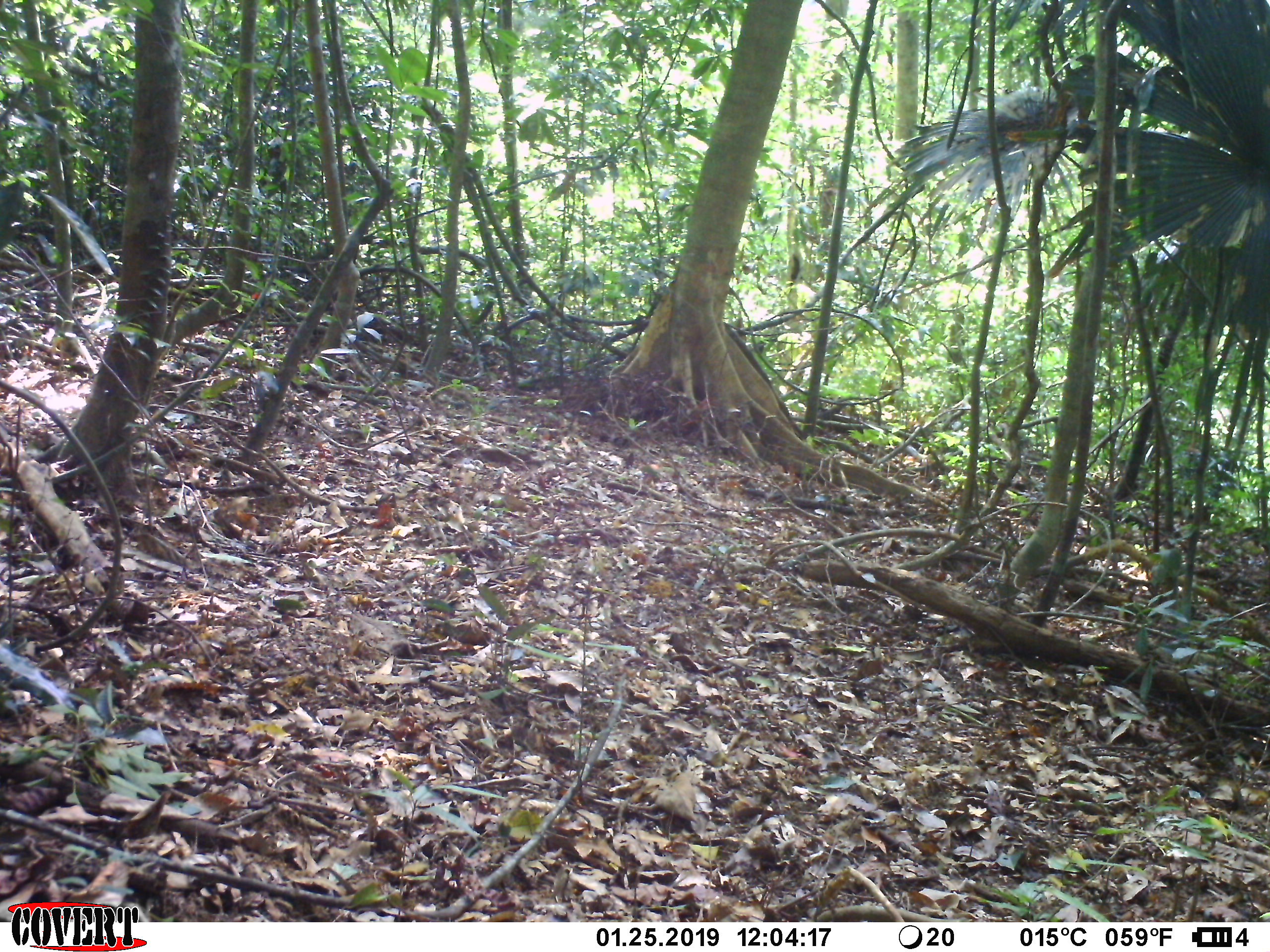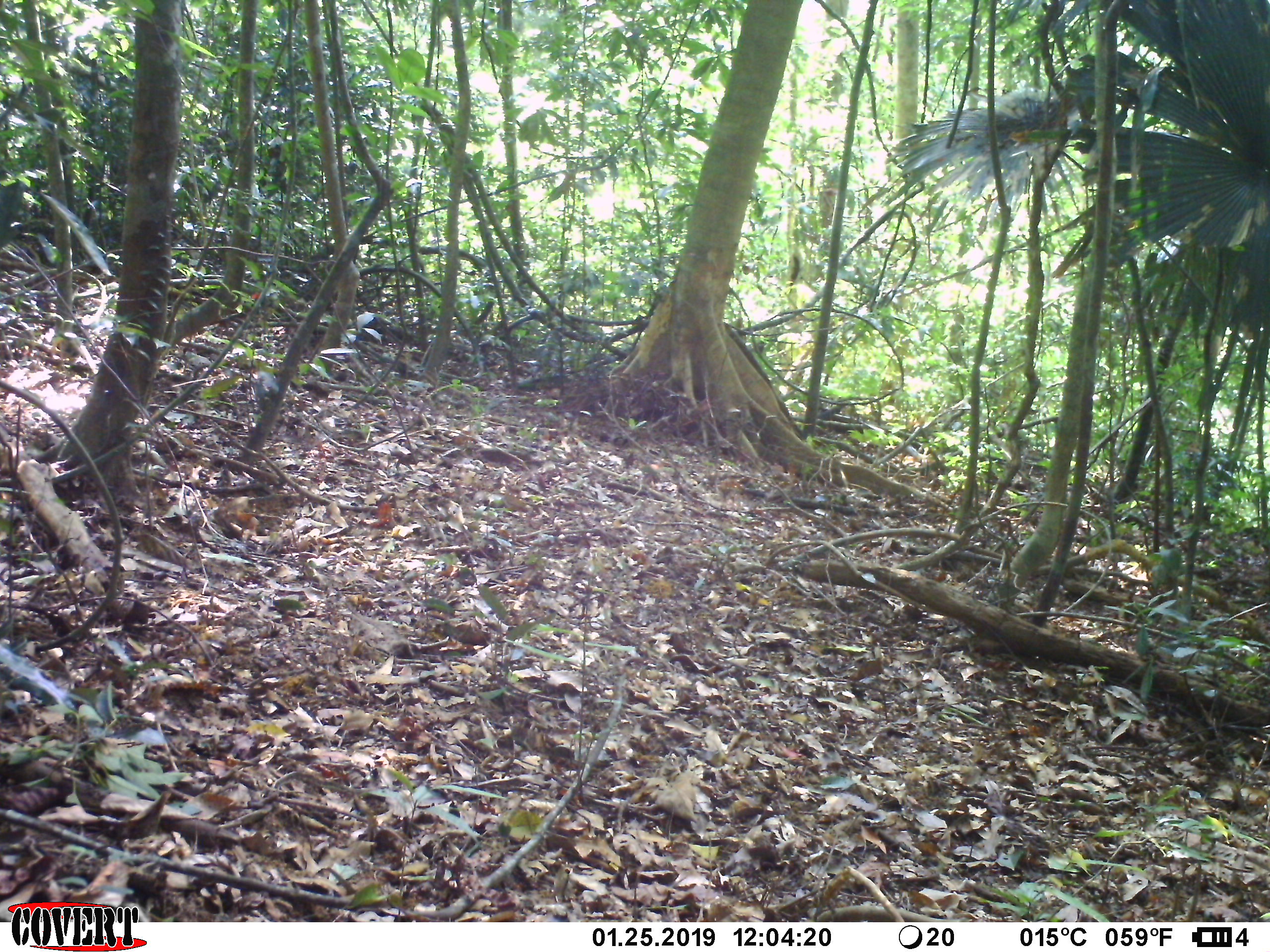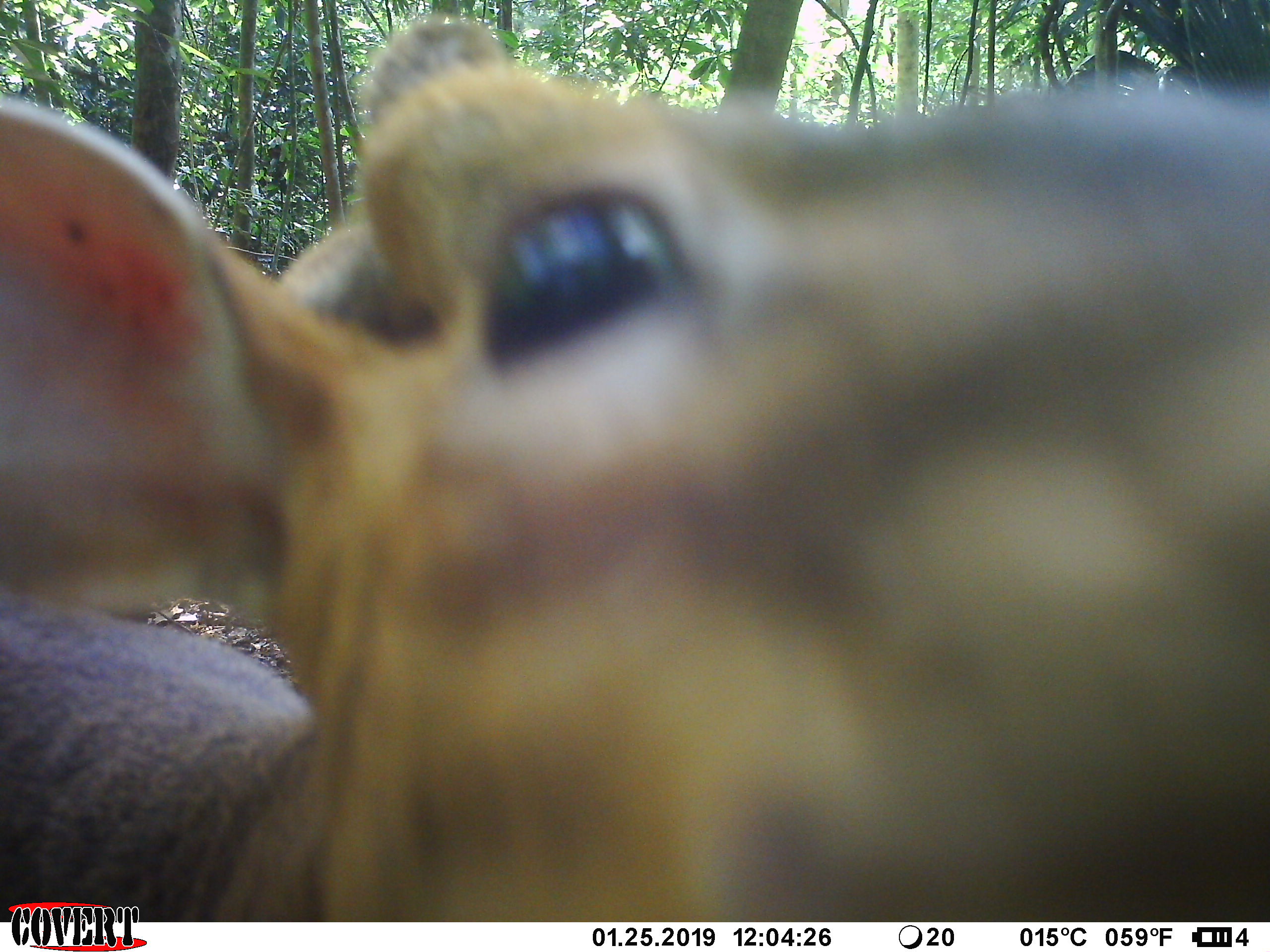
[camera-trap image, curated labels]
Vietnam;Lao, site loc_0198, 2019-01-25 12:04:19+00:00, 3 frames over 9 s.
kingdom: Animalia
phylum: Chordata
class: Mammalia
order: Artiodactyla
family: Cervidae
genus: Muntiacus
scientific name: Muntiacus vuquangensis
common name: large-antlered muntjac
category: large antlered muntjac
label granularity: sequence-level